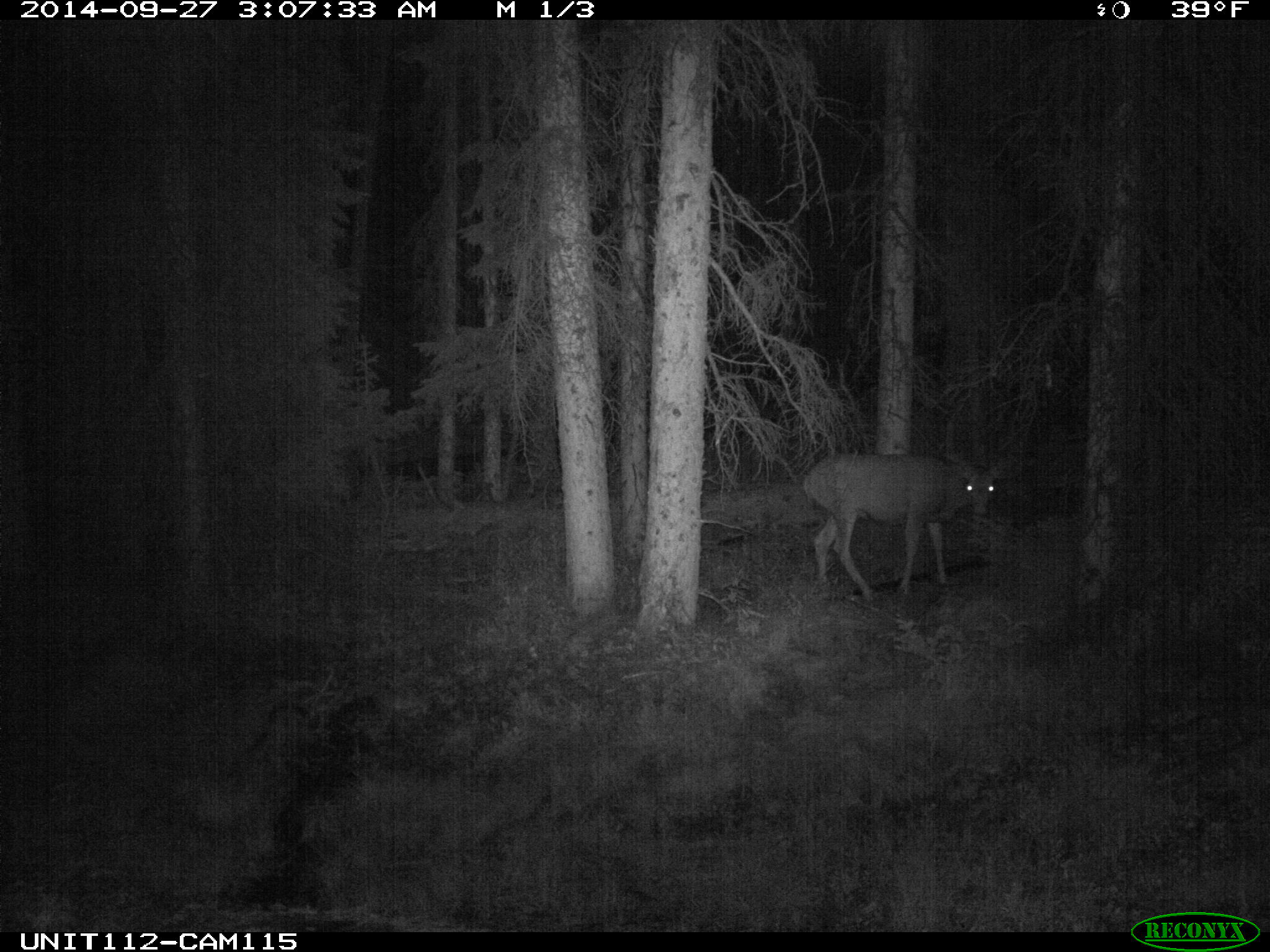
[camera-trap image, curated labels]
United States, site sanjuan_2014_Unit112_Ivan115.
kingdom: Animalia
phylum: Chordata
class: Mammalia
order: Artiodactyla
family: Cervidae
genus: Odocoileus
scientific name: Odocoileus hemionus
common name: mule deer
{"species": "Odocoileus hemionus (mule deer)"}